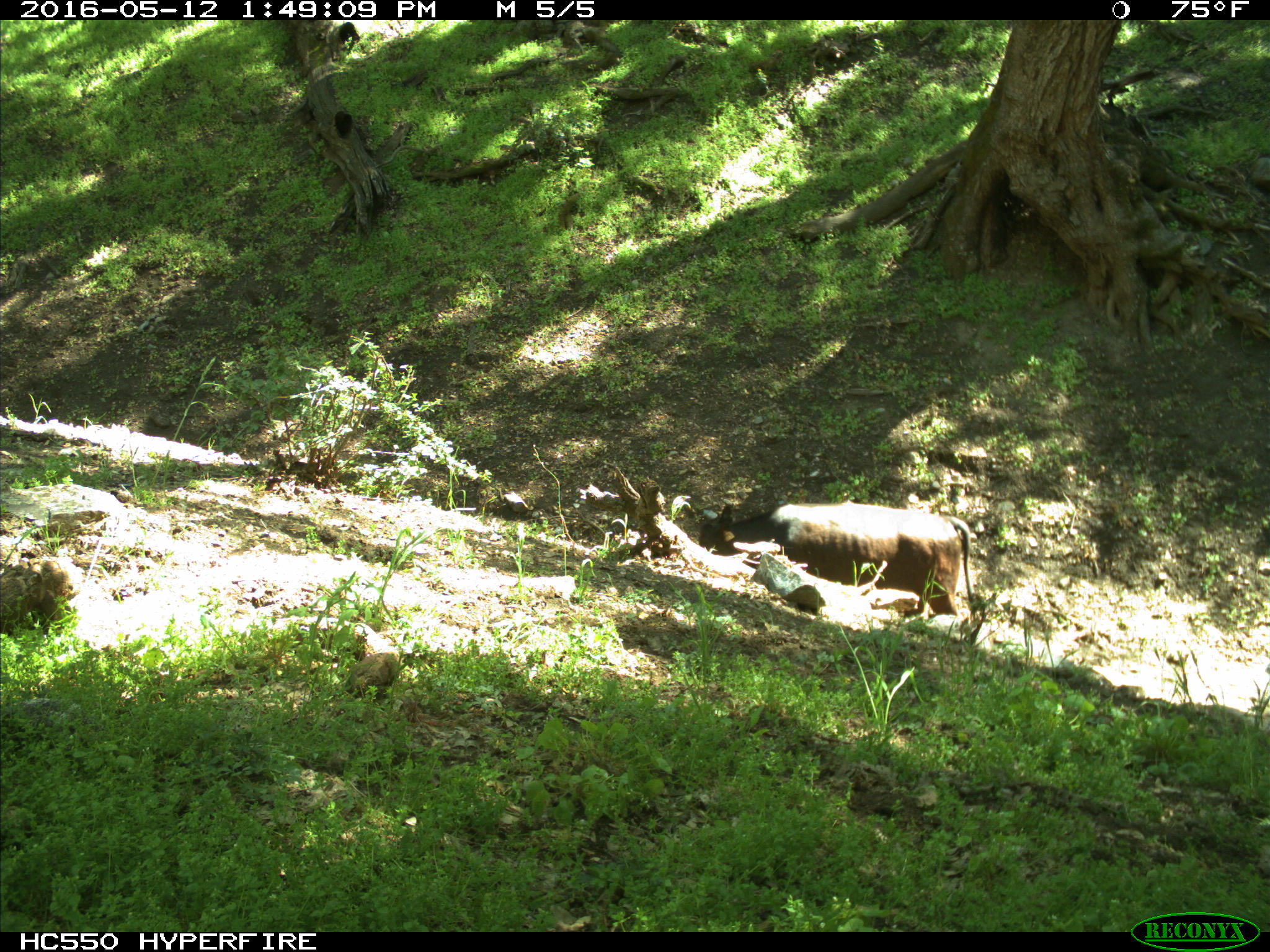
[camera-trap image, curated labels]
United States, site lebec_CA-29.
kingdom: Animalia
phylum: Chordata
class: Mammalia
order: Artiodactyla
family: Bovidae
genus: Bos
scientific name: Bos taurus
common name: domestic cow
Bos taurus (domestic cow).